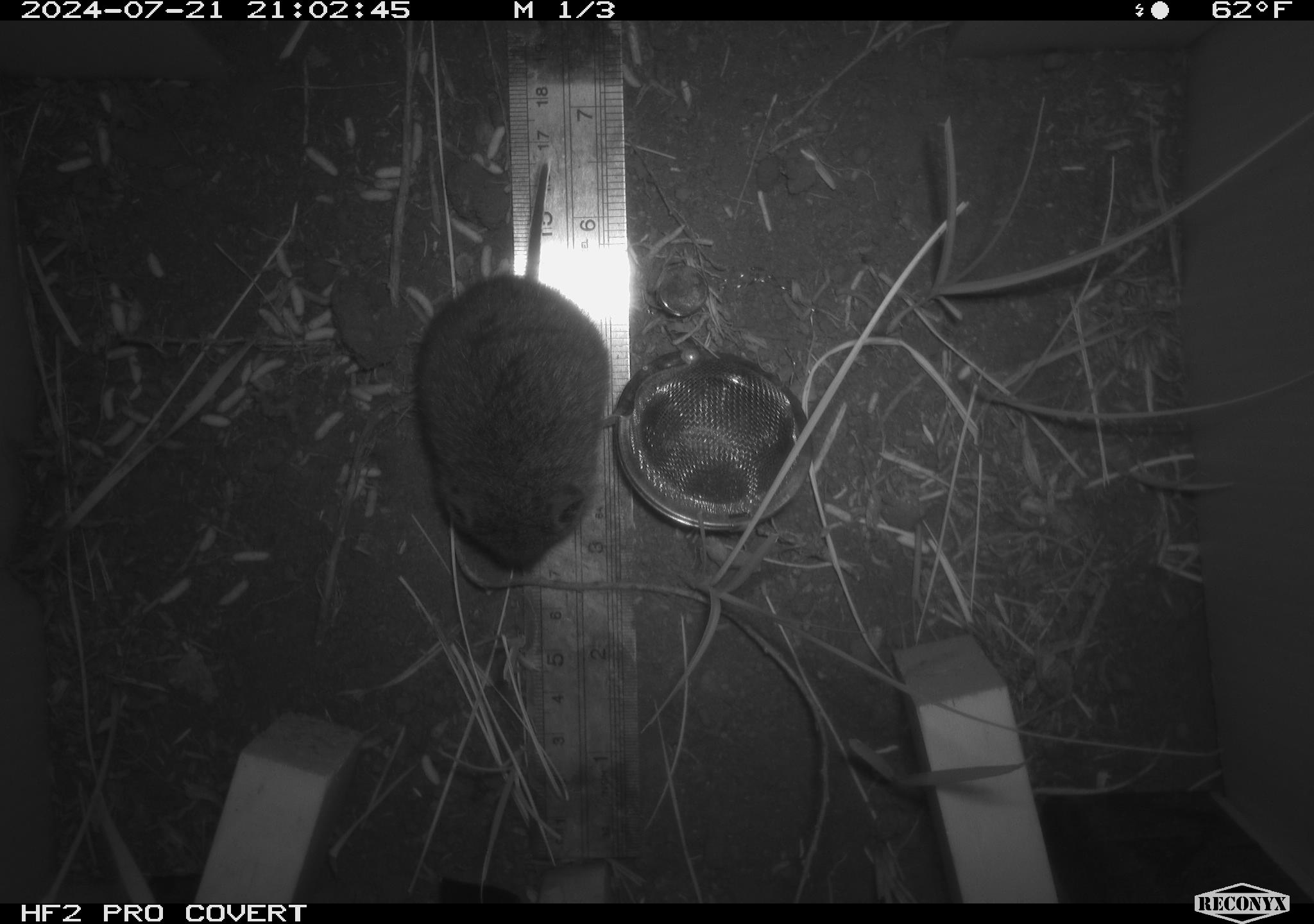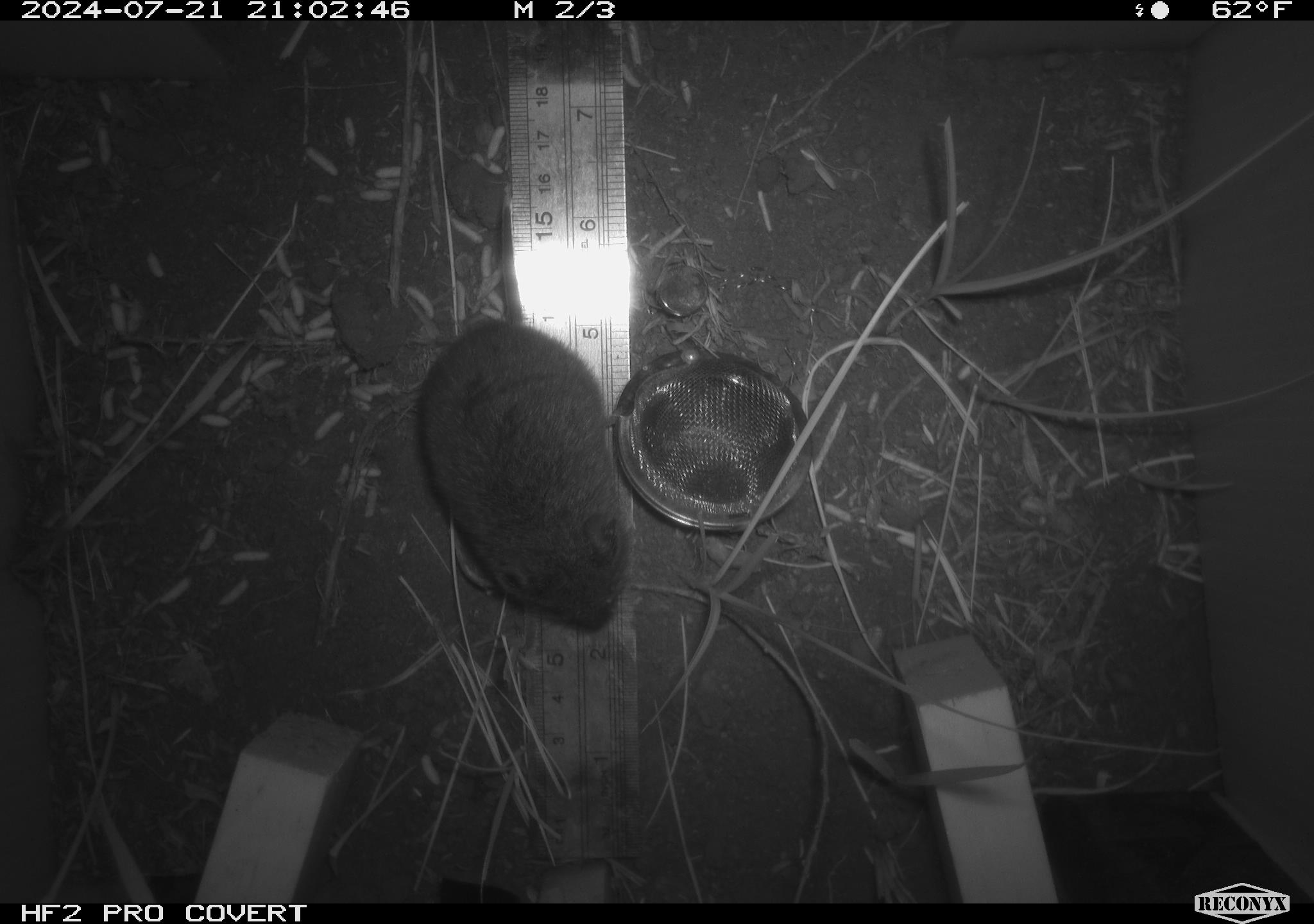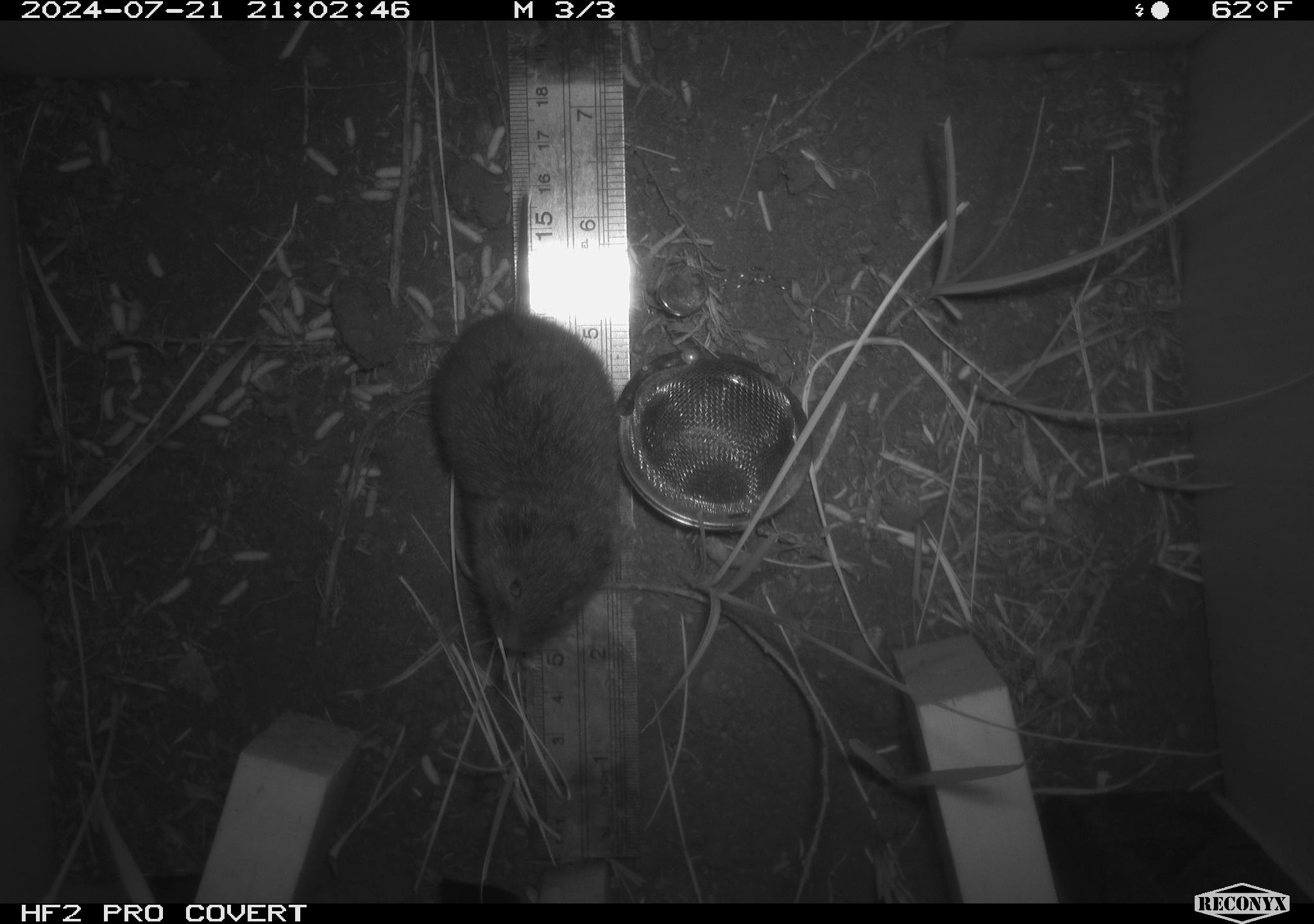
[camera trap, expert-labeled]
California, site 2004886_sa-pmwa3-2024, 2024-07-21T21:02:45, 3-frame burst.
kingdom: Animalia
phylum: Chordata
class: Mammalia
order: Rodentia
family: Cricetidae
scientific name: Arvicolinae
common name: voles, lemmings, and muskrats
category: arvicolinae subfamily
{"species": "arvicolinae subfamily (voles, lemmings, and muskrats) (Arvicolinae)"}